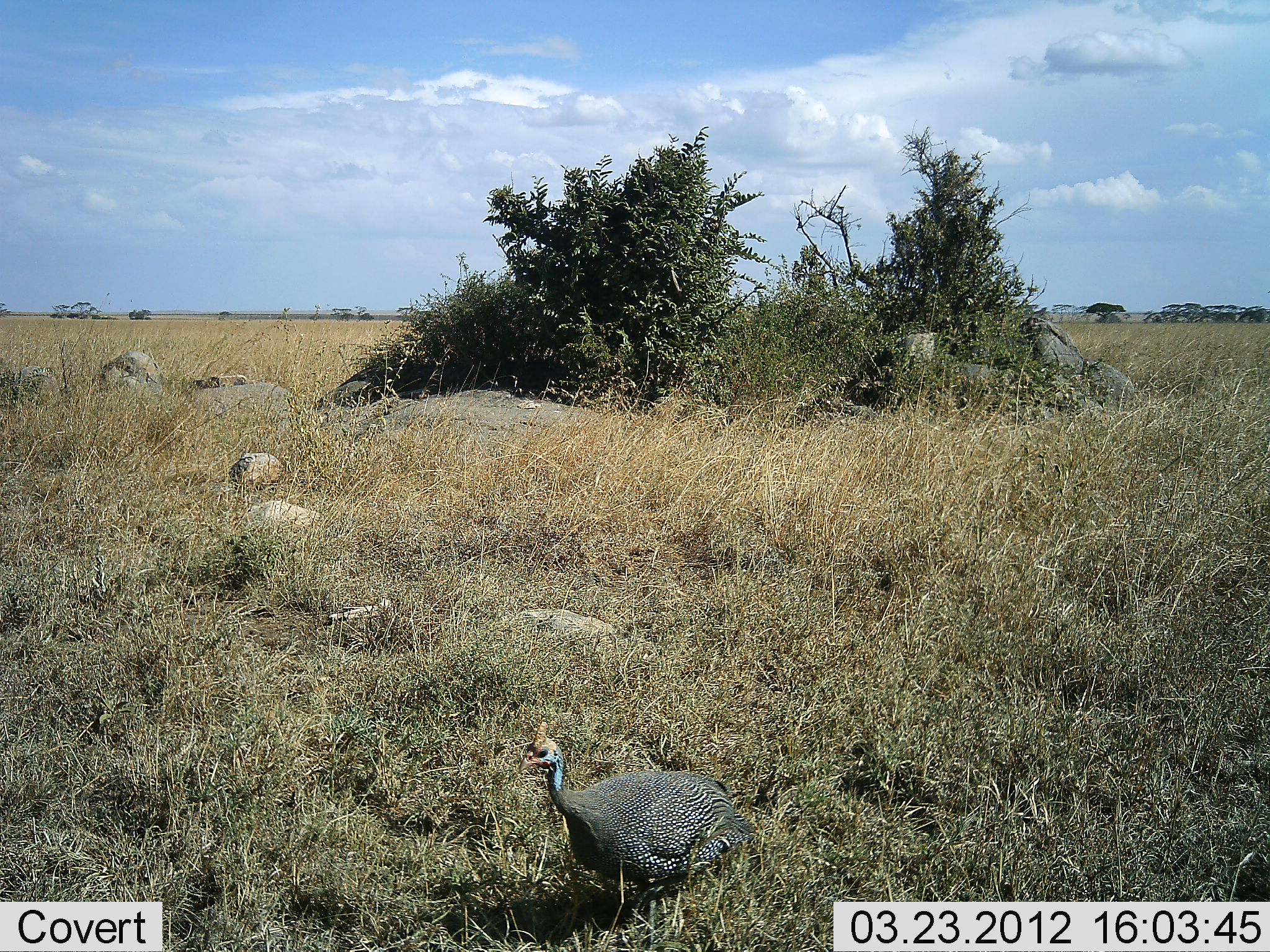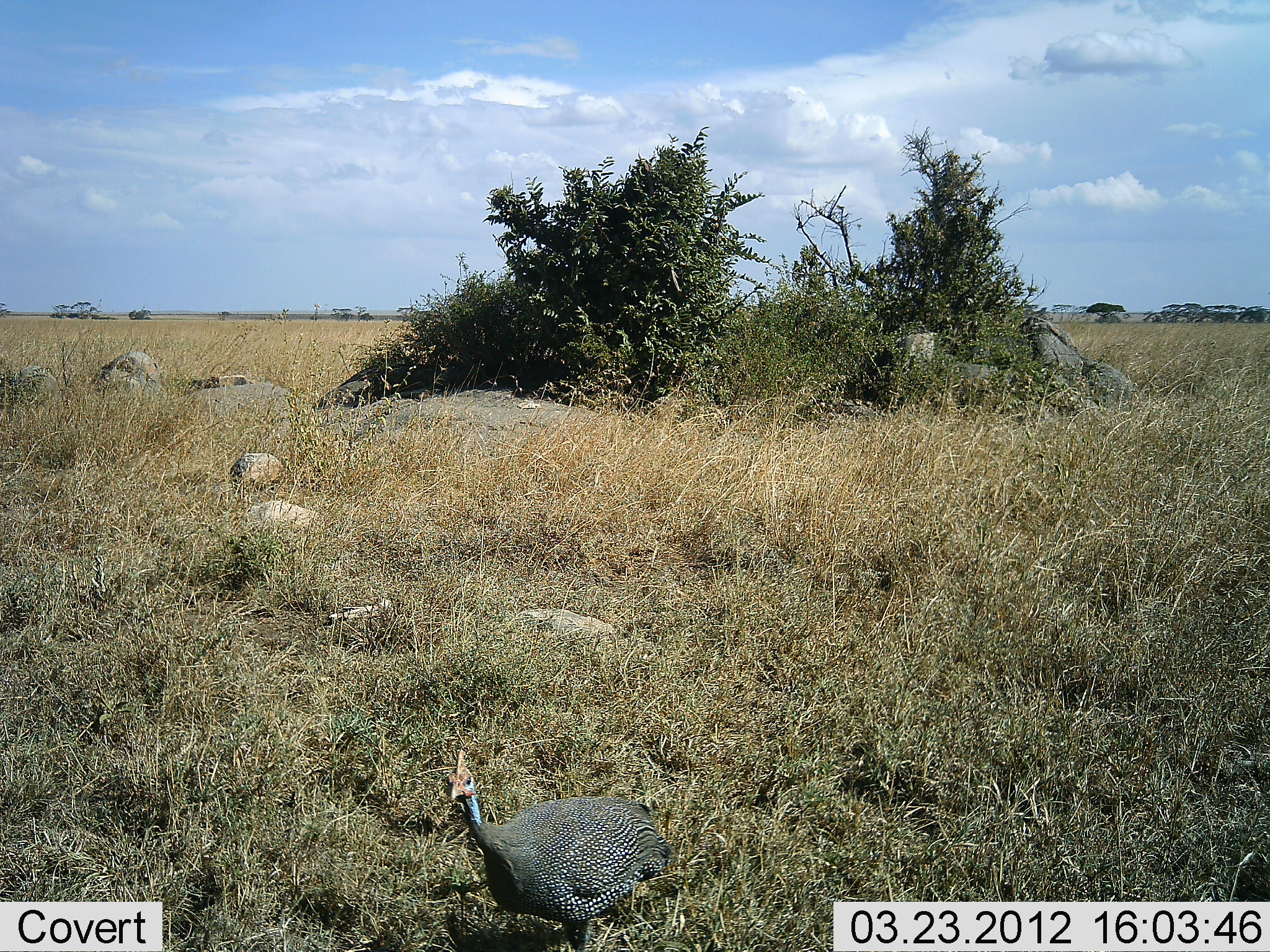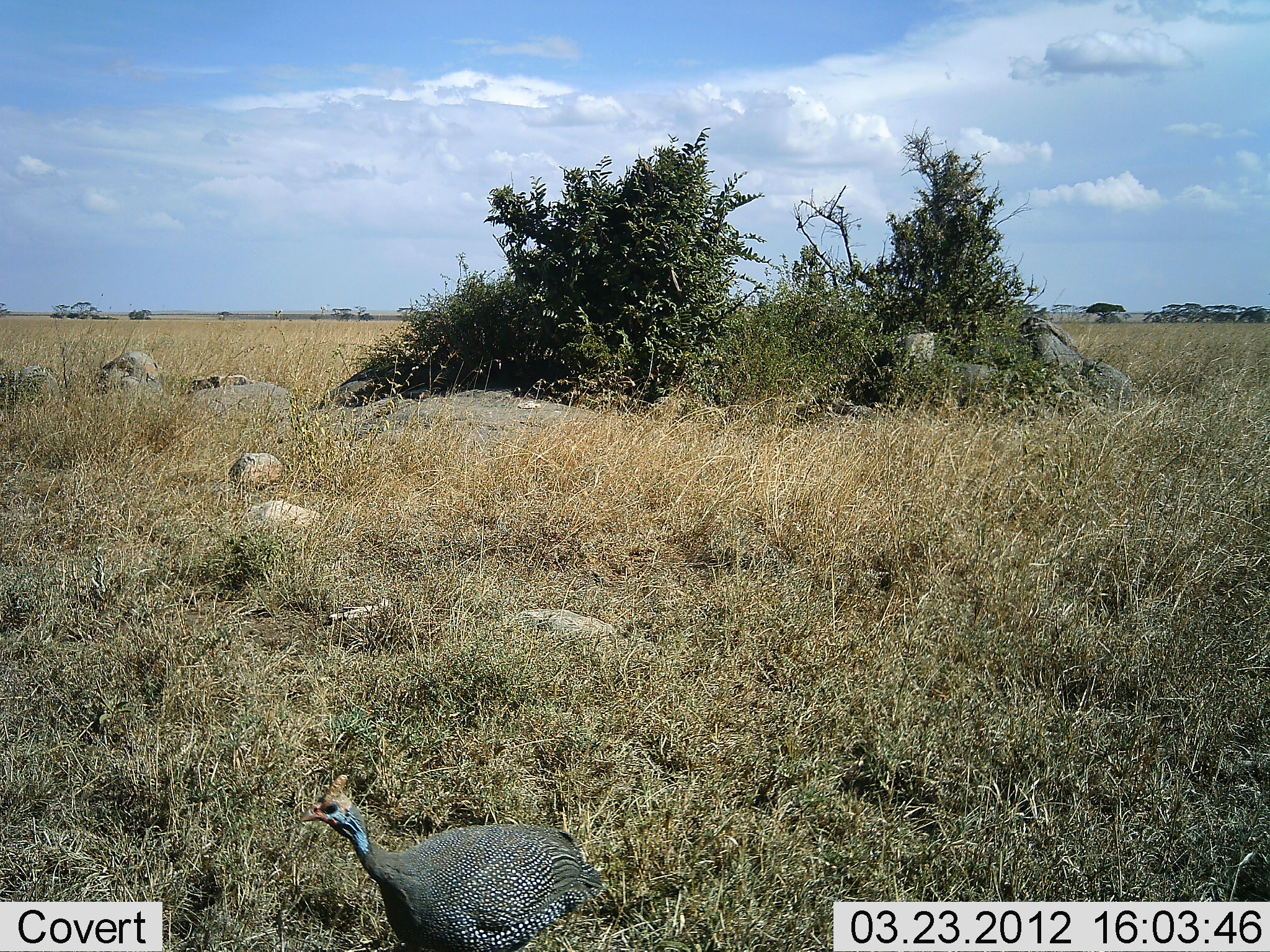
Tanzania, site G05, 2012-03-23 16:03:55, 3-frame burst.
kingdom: Animalia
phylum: Chordata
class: Aves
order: Galliformes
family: Numididae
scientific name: Numididae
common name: guinea fowl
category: guineafowl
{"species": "guineafowl (guinea fowl) (Numididae)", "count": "1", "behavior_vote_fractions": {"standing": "19%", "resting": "0%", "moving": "88%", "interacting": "0%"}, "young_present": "0%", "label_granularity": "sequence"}